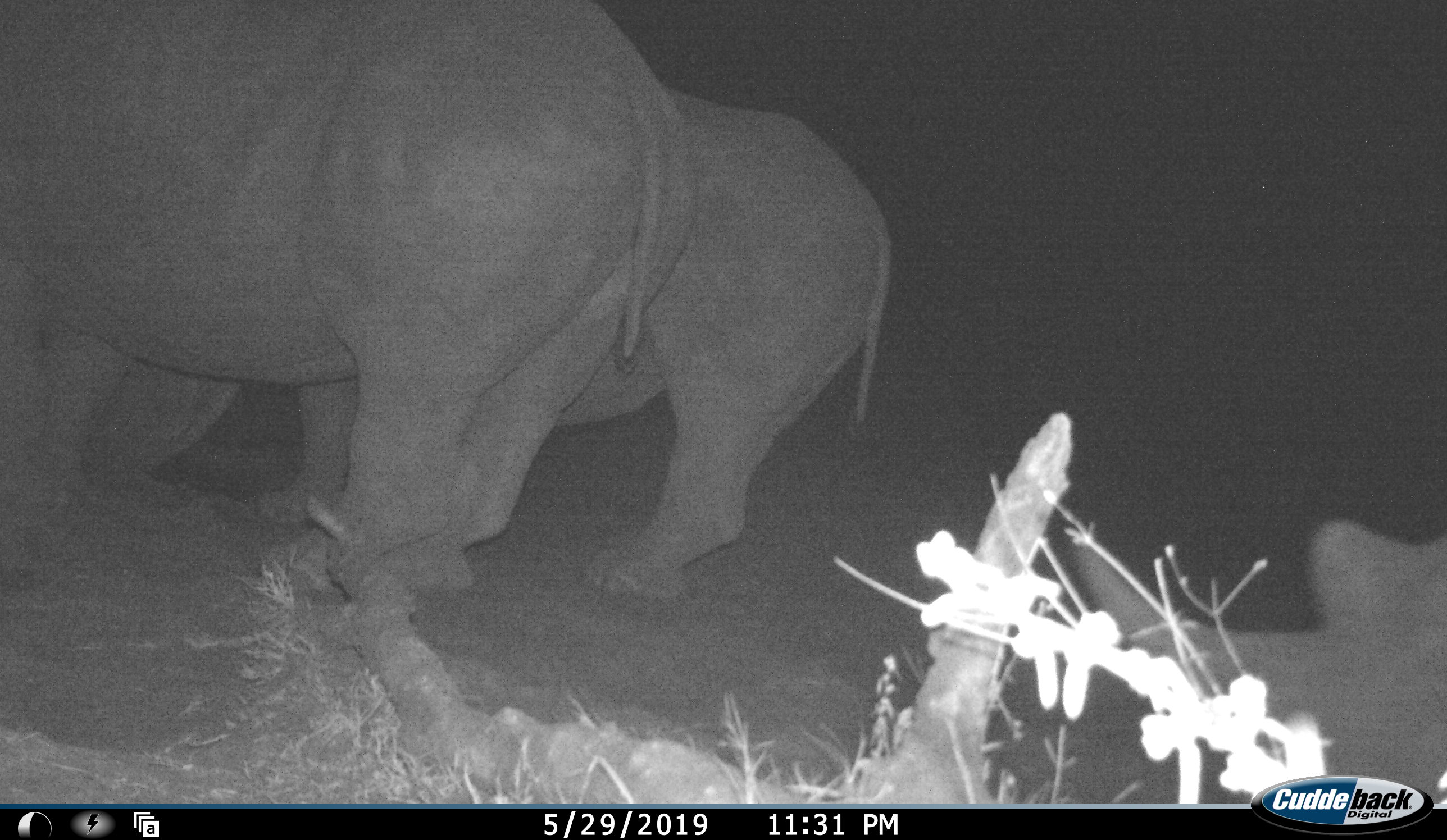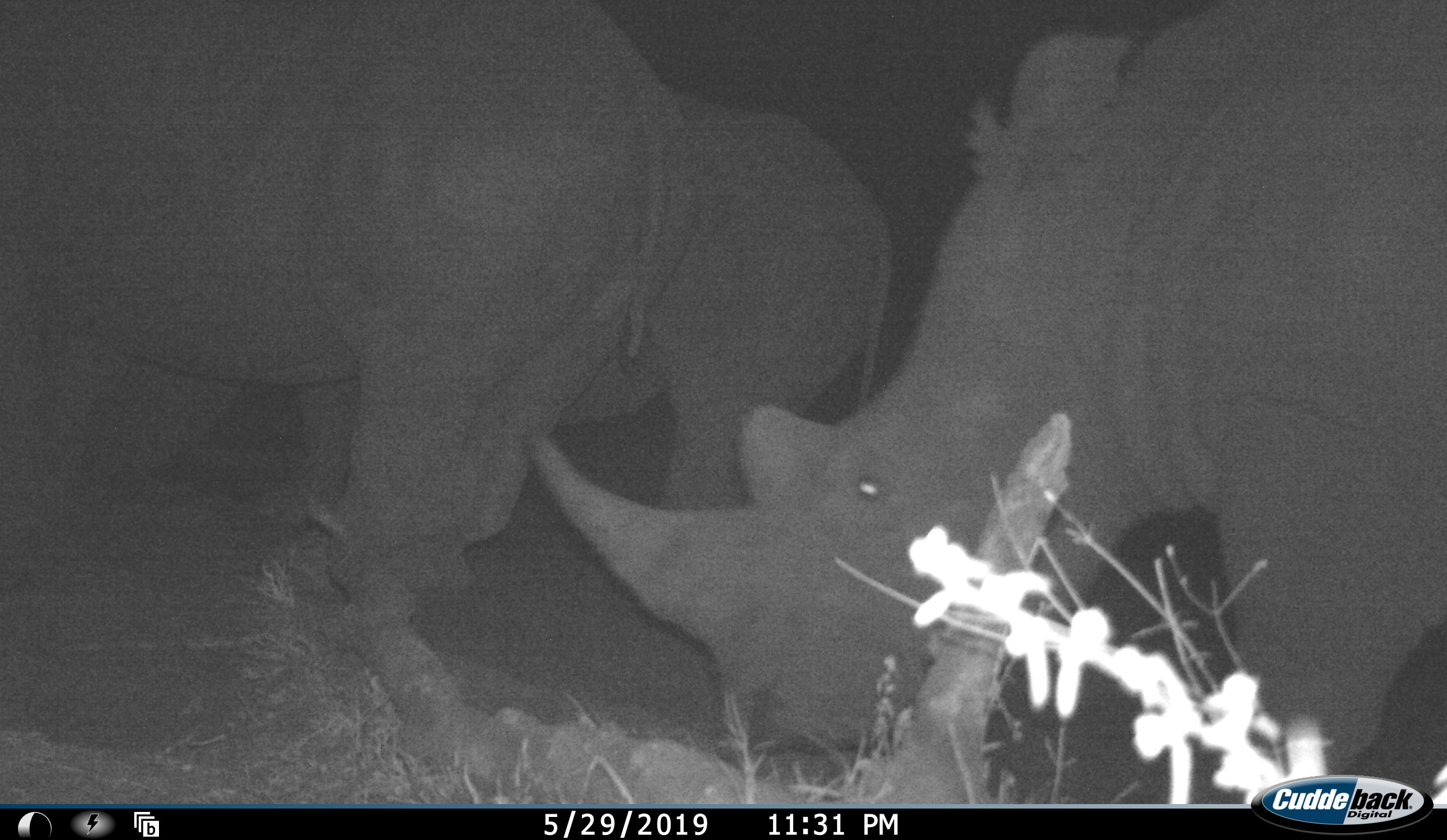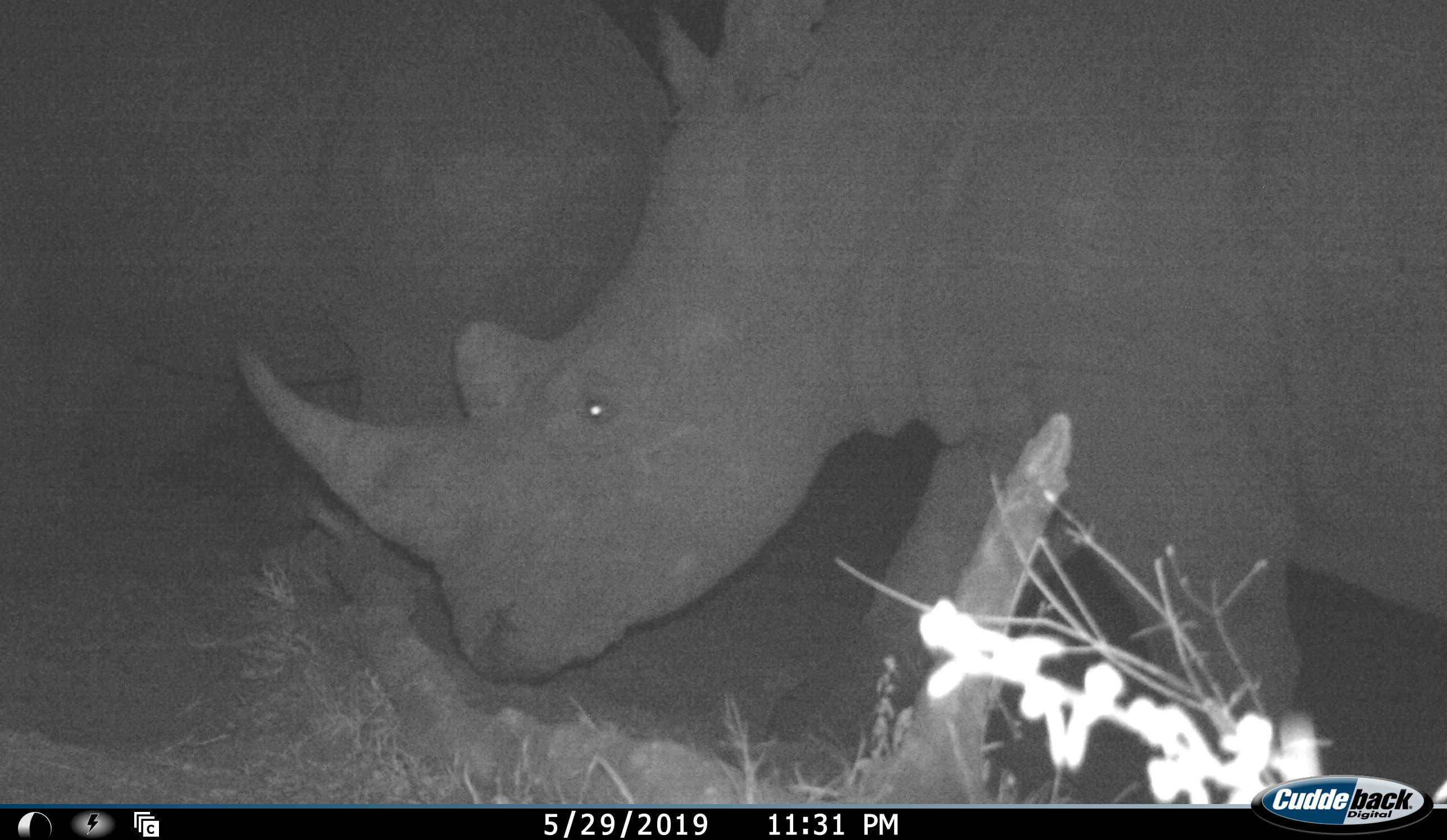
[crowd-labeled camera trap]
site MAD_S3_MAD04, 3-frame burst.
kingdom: Animalia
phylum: Chordata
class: Mammalia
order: Perissodactyla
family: Rhinocerotidae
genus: Ceratotherium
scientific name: Ceratotherium simum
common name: white rhinoceros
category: rhinoceroswhite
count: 3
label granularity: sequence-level